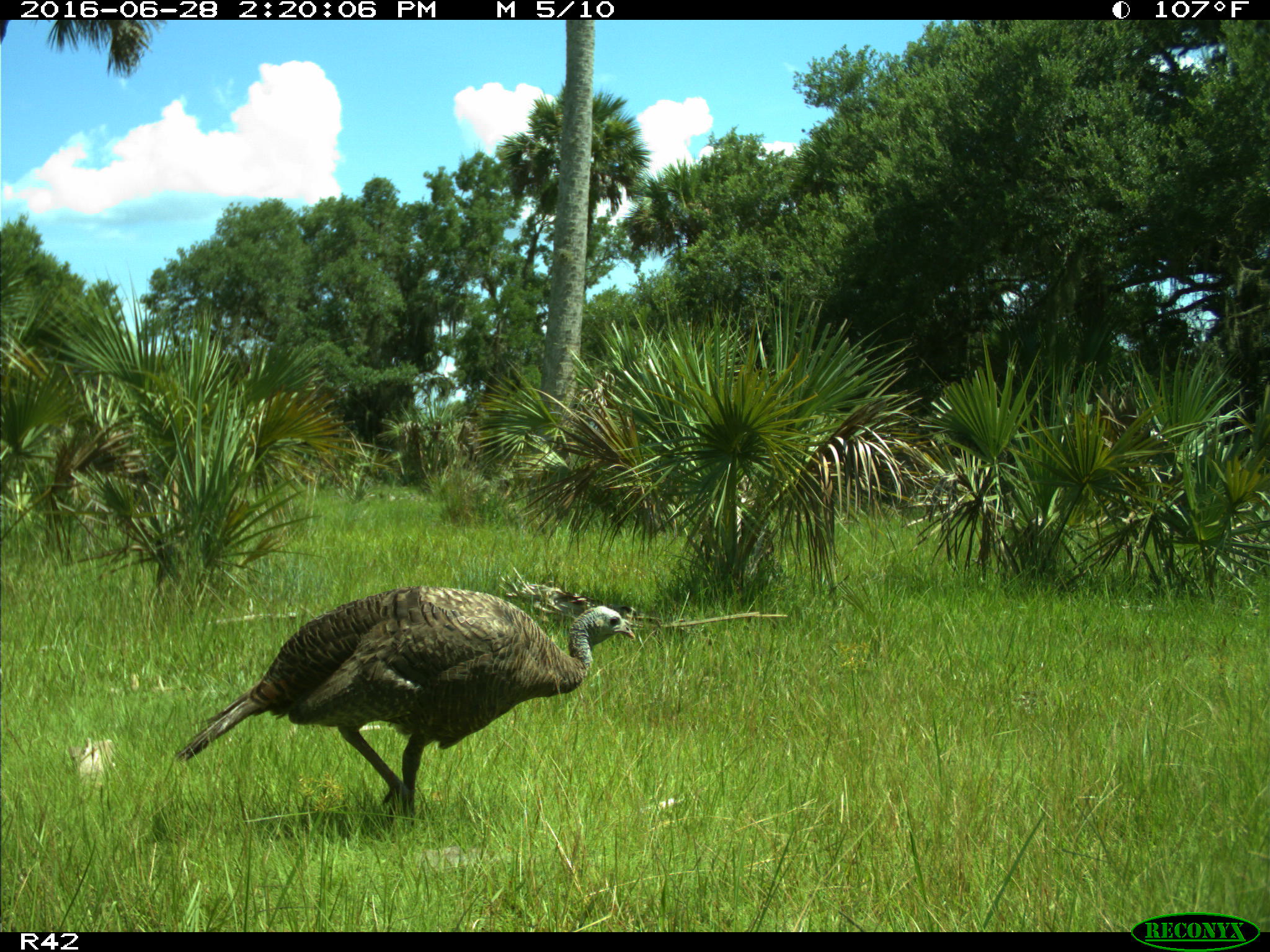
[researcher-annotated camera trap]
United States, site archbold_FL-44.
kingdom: Animalia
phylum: Chordata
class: Aves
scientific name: Aves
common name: birds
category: unidentified bird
Unidentified bird (birds) (Aves).